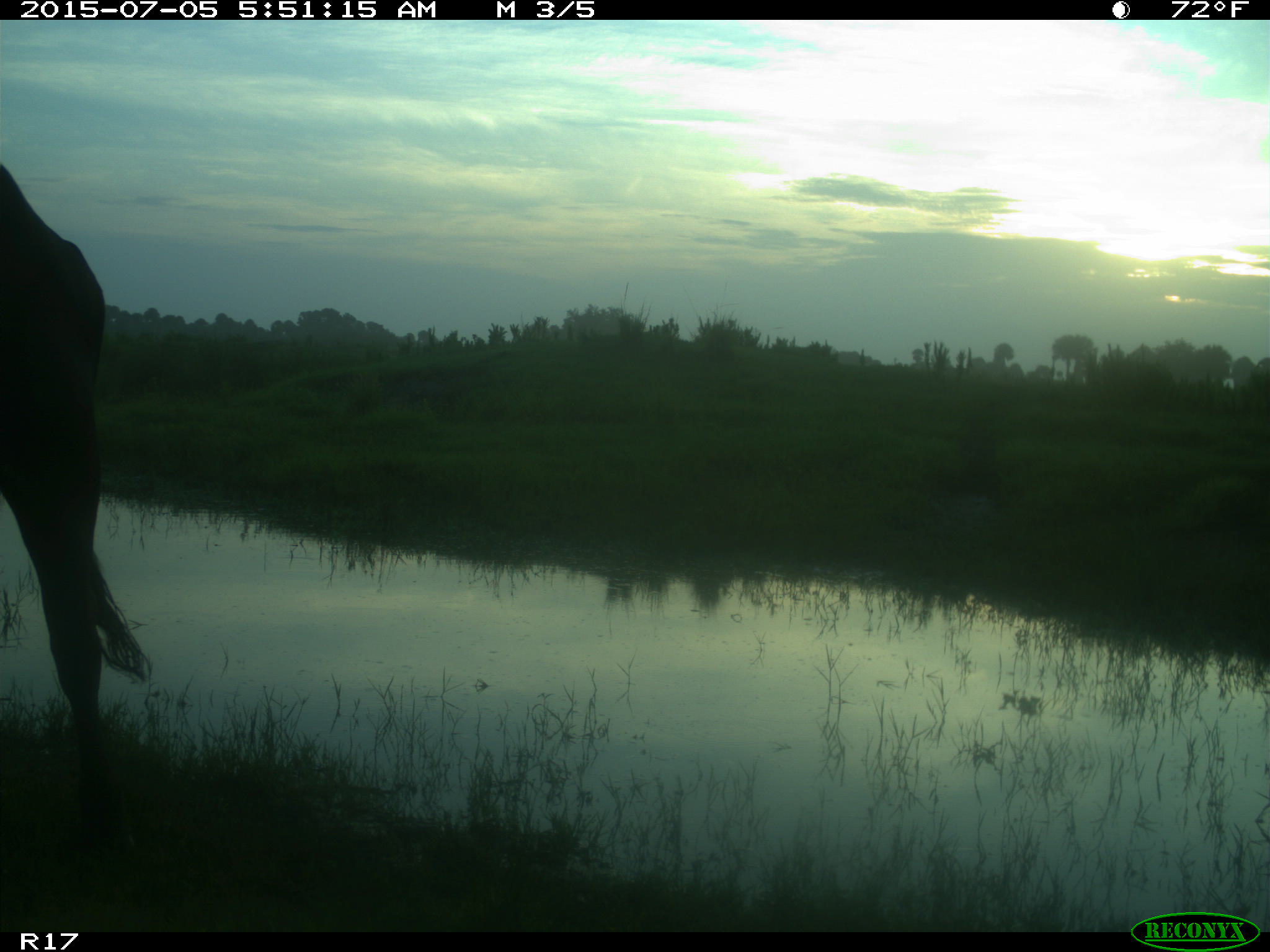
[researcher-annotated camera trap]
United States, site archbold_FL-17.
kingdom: Animalia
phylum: Chordata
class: Mammalia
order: Artiodactyla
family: Bovidae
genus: Bos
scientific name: Bos taurus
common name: domestic cow